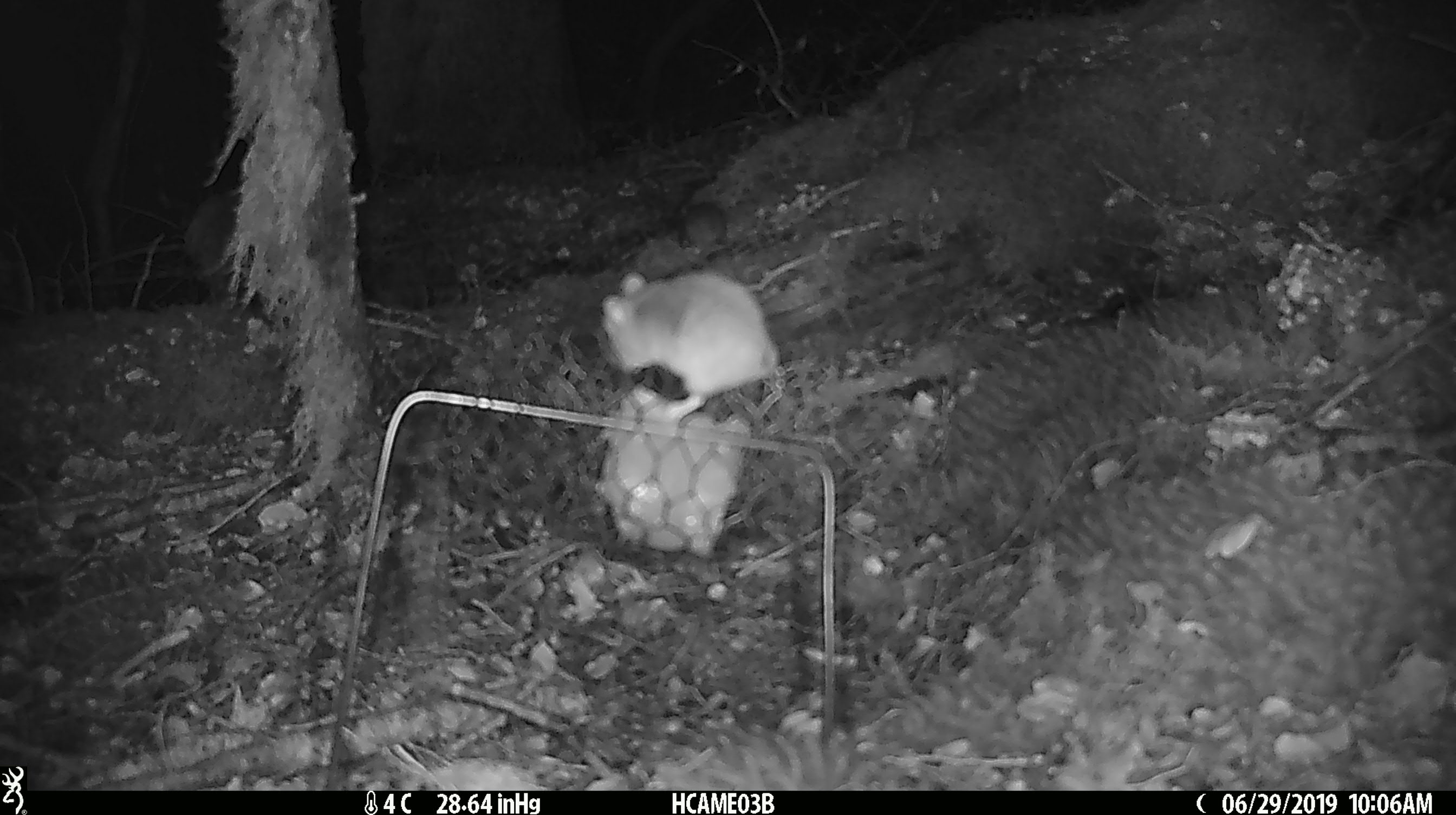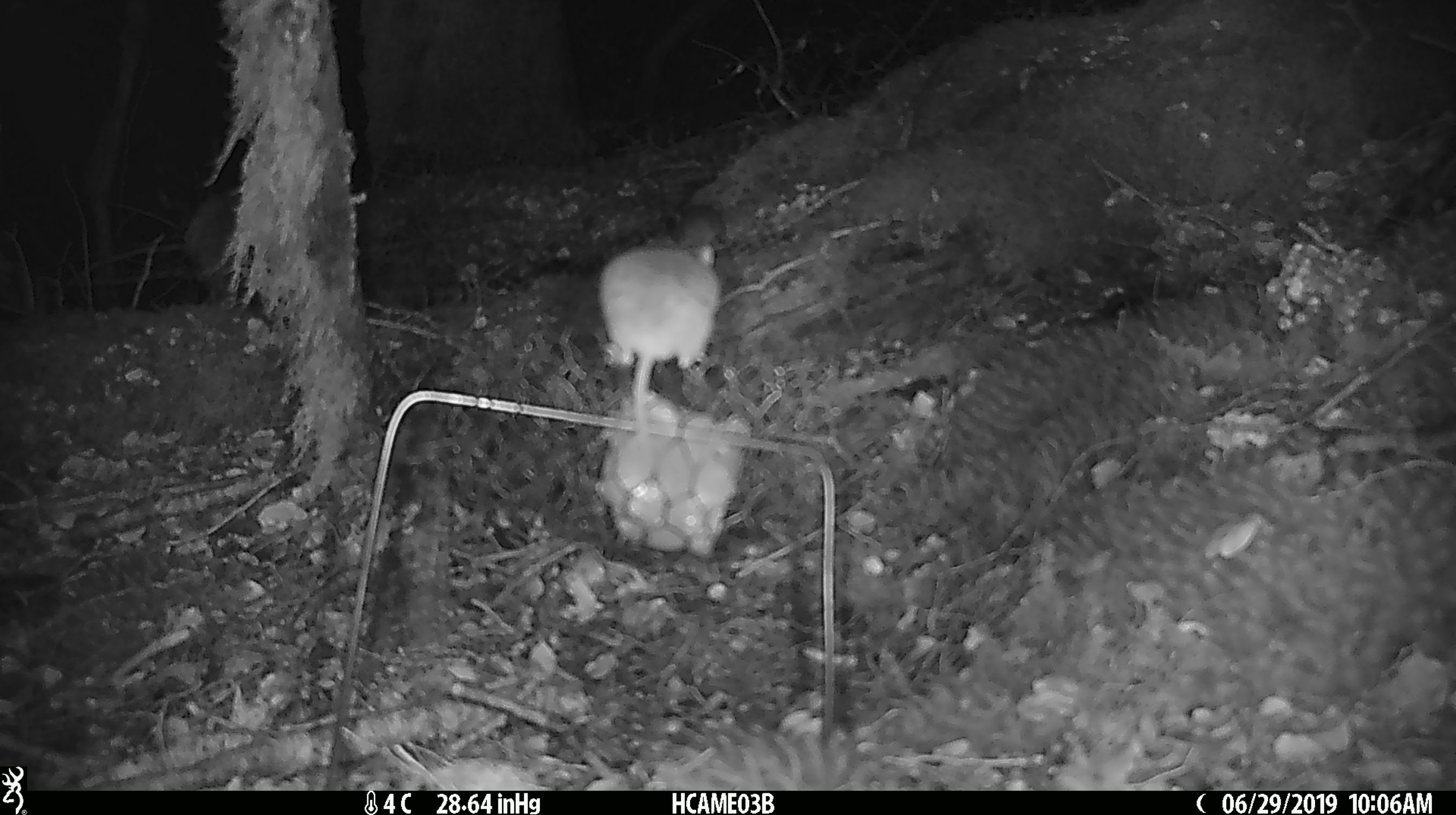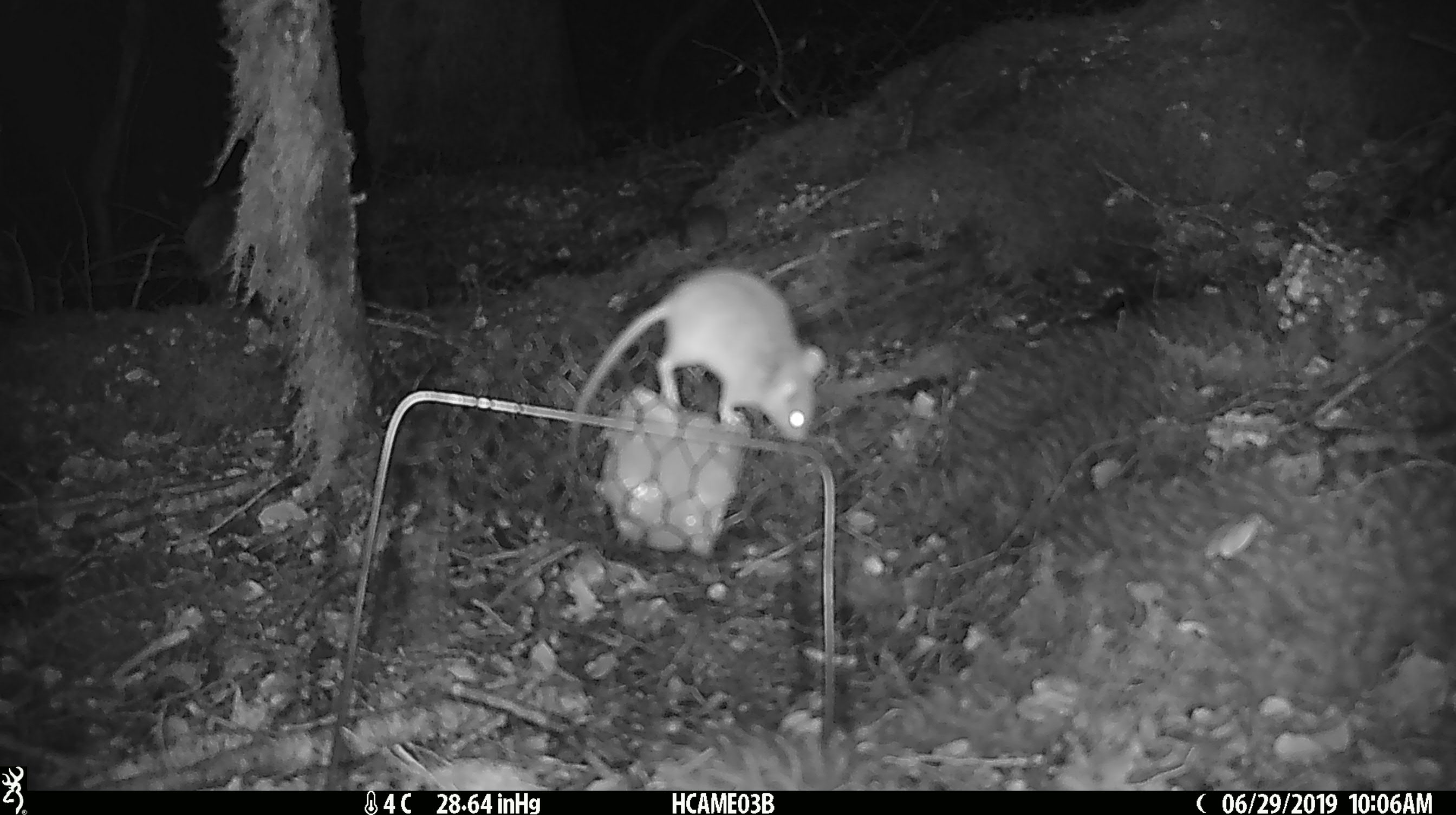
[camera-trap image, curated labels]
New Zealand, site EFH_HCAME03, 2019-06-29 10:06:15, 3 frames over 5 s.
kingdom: Animalia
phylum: Chordata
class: Mammalia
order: Rodentia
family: Muridae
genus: Mus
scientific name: Mus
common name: mouse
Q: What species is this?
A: Mouse (Mus).